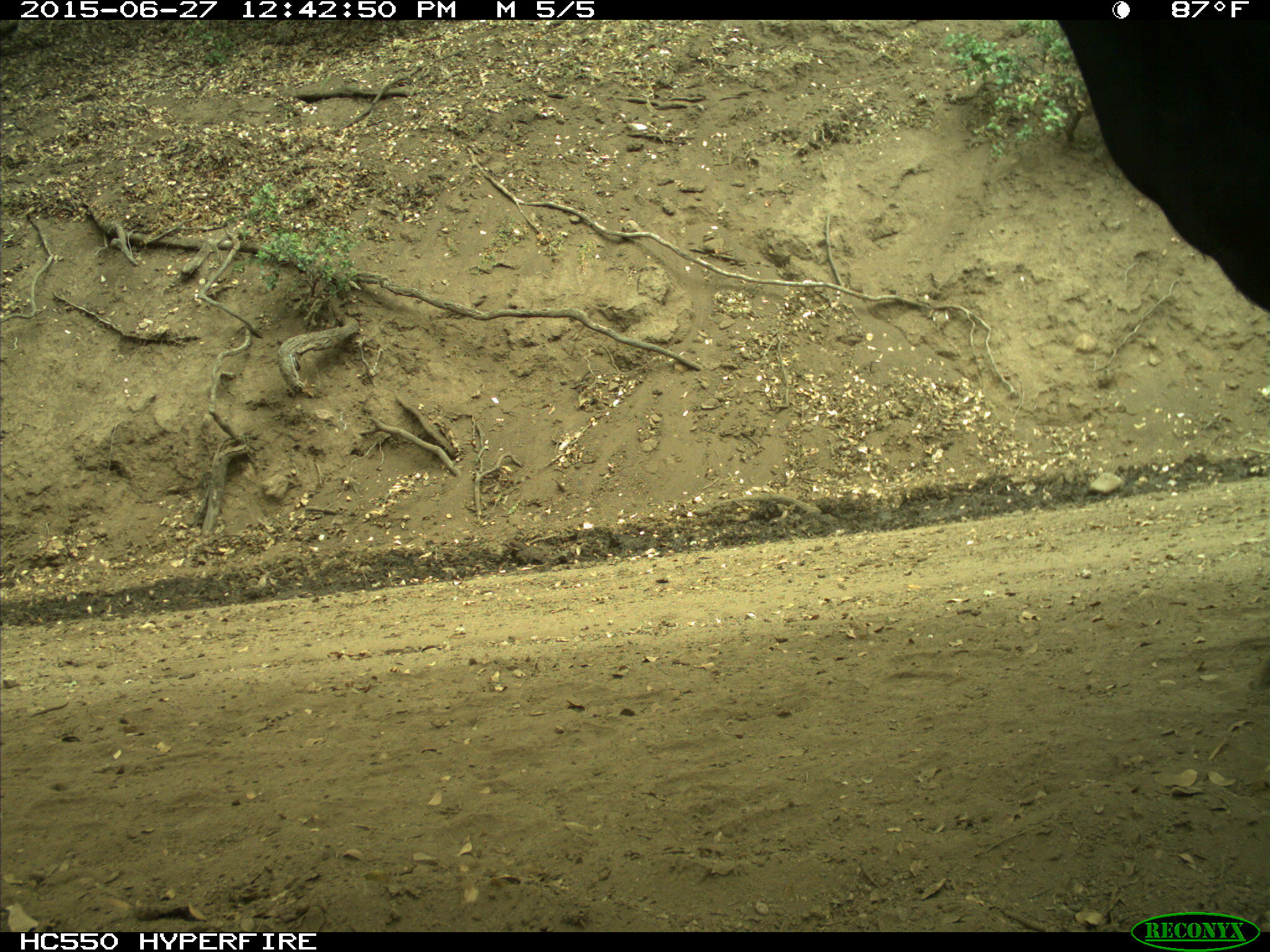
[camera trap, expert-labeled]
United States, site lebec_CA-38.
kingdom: Animalia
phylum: Chordata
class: Mammalia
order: Artiodactyla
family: Bovidae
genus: Bos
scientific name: Bos taurus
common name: domestic cow